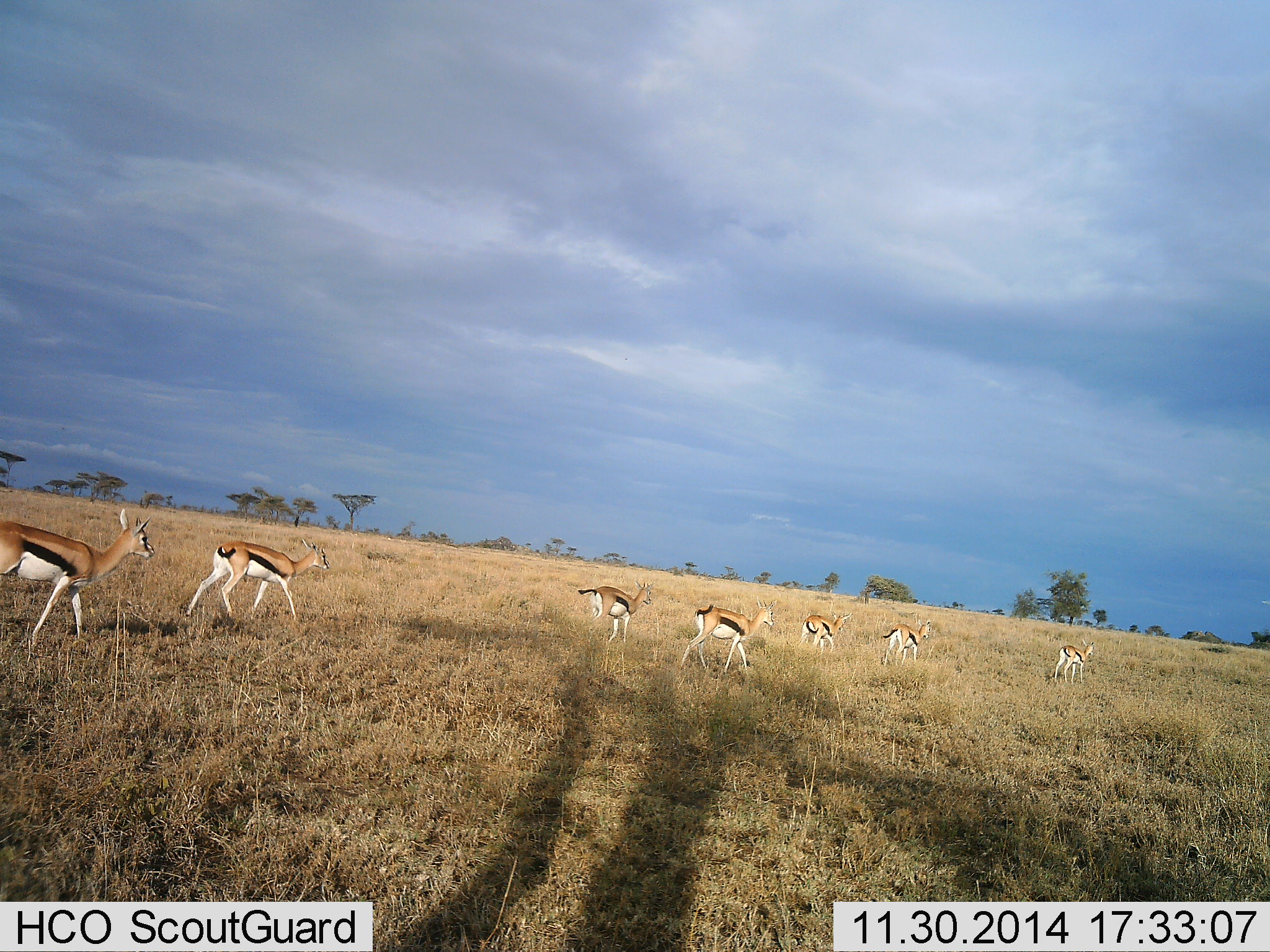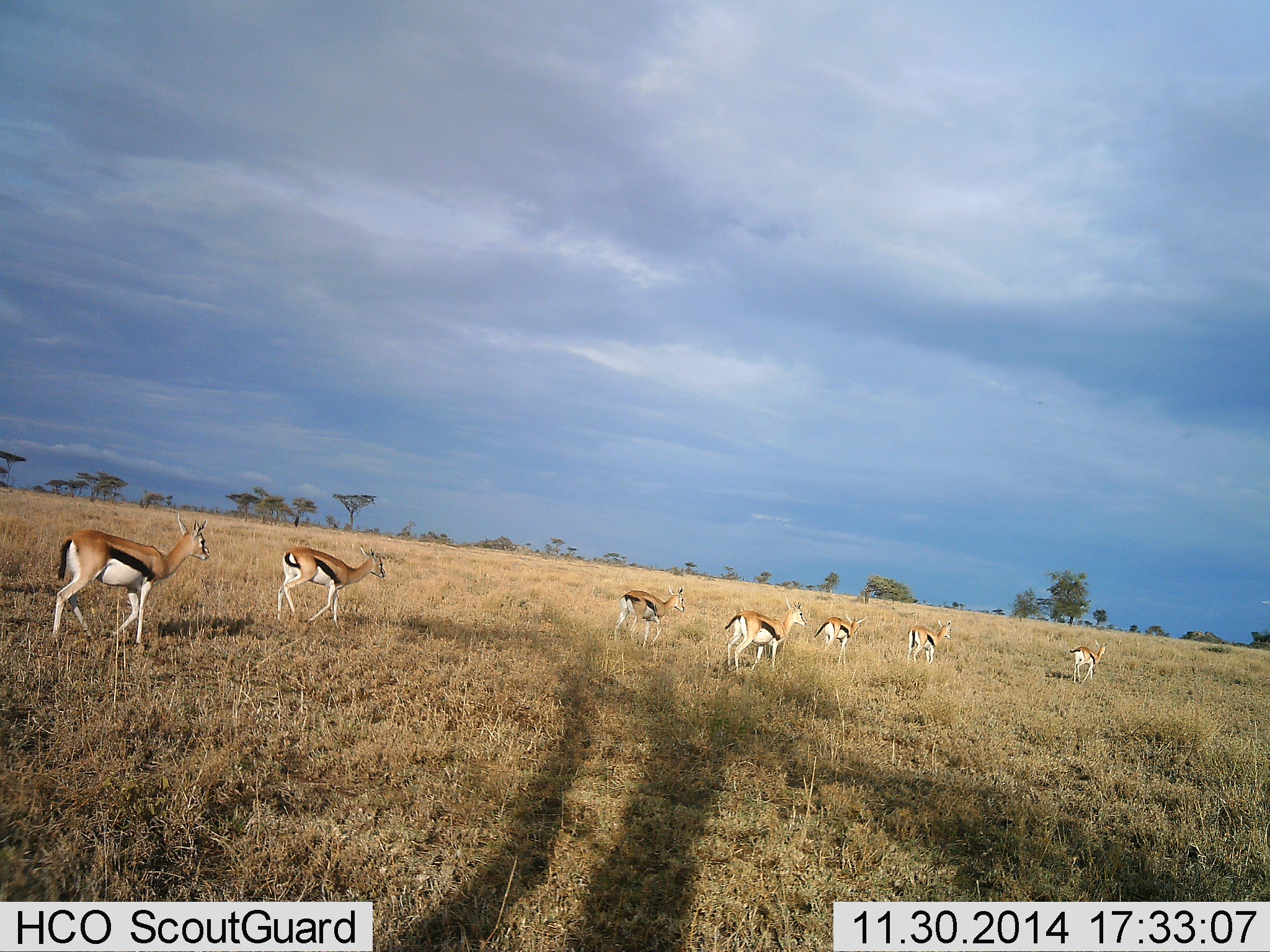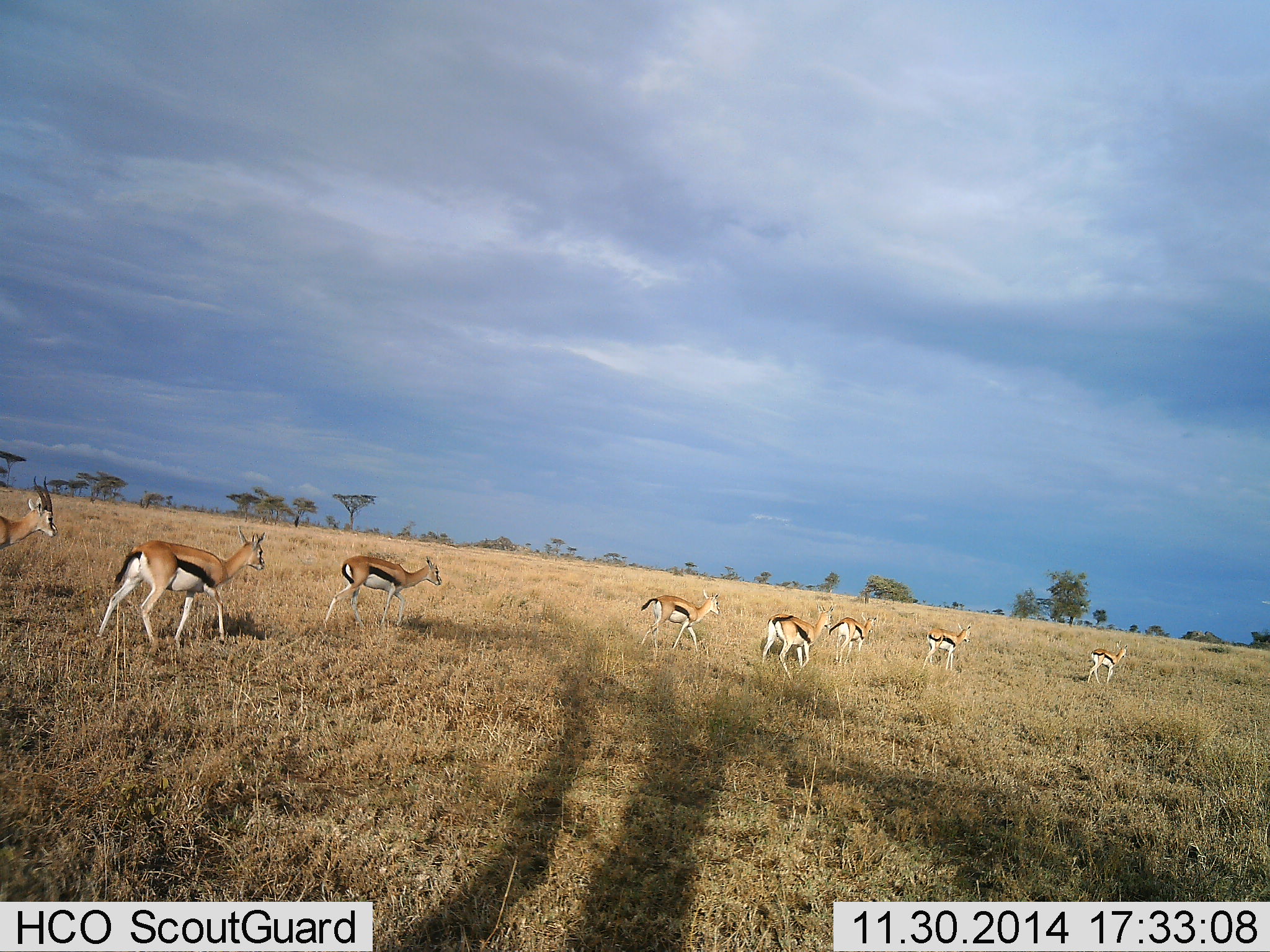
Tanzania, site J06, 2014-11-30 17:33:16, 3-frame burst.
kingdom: Animalia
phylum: Chordata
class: Mammalia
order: Artiodactyla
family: Bovidae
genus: Eudorcas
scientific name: Eudorcas thomsonii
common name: thomson's gazelle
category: gazellethomsons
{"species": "gazellethomsons (thomson's gazelle) (Eudorcas thomsonii)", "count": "8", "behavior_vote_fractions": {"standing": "0%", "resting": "0%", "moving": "100%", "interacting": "0%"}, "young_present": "0%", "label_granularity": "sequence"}